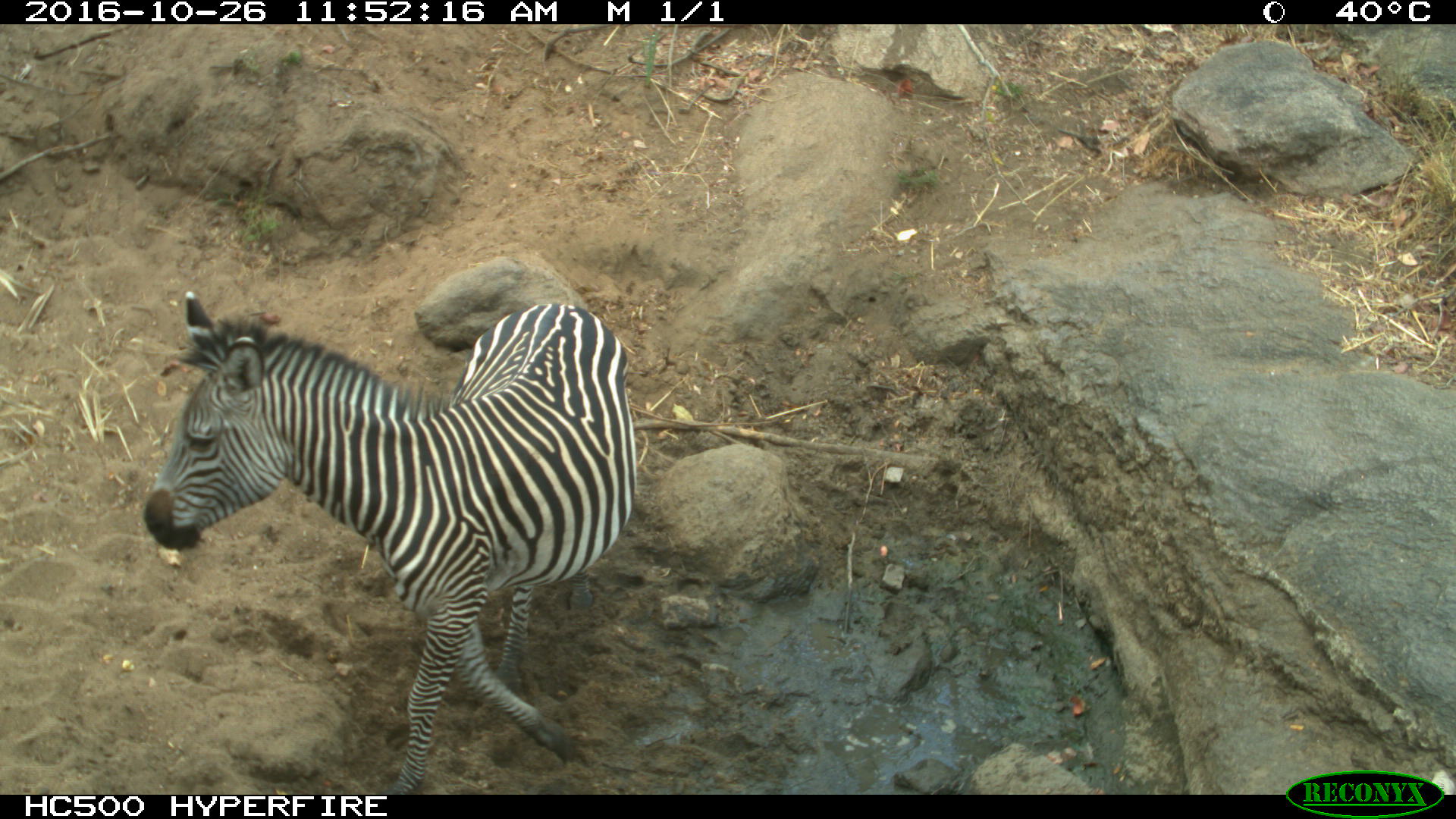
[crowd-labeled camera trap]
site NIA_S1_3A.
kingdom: Animalia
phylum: Chordata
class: Mammalia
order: Perissodactyla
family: Equidae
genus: Equus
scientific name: Equus quagga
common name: plains zebra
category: zebraplains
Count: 1.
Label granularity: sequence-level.